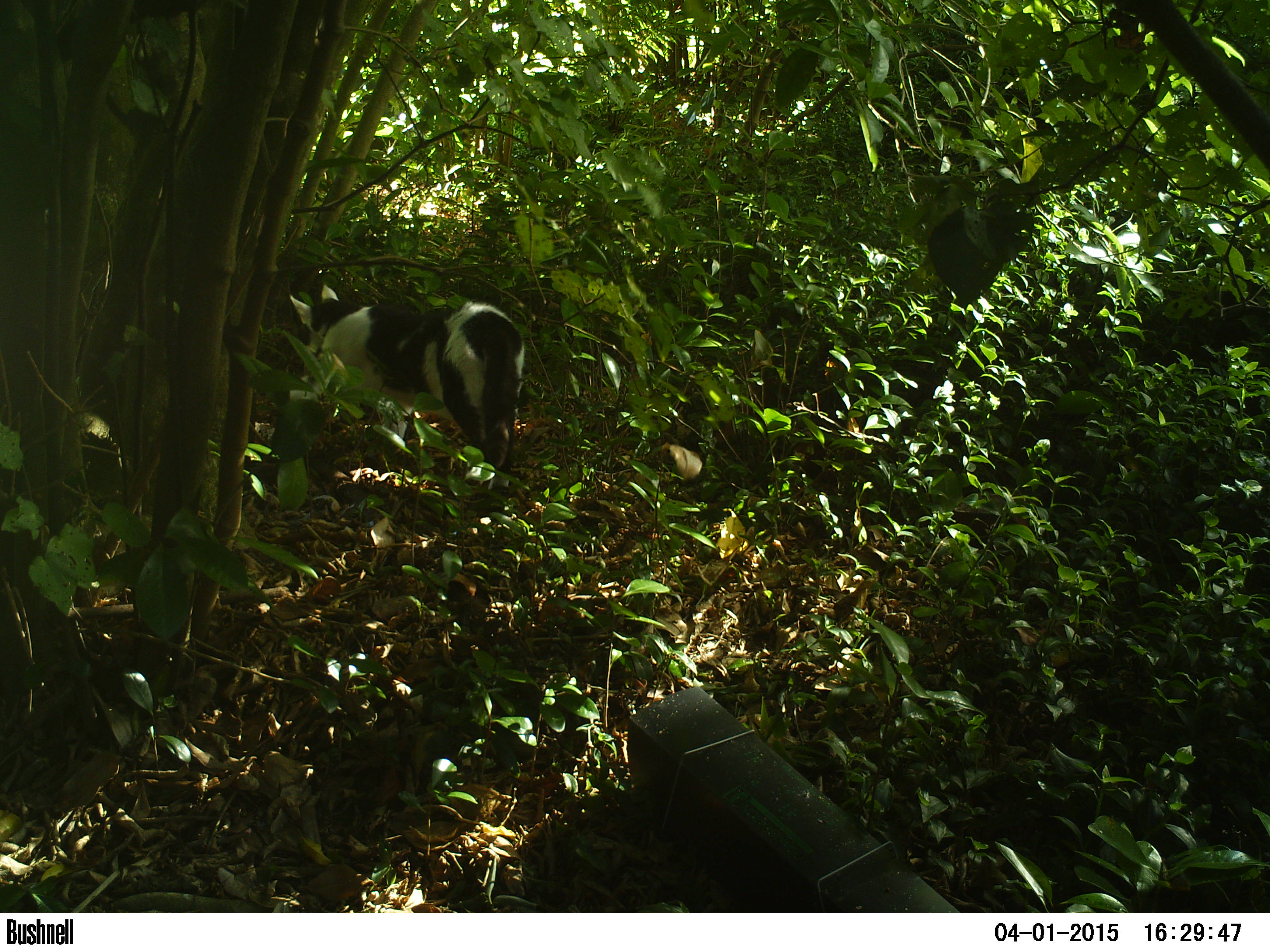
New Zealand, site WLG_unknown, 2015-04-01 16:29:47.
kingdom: Animalia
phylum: Chordata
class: Mammalia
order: Carnivora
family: Felidae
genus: Felis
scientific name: Felis catus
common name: domestic cat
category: cat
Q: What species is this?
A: Cat (domestic cat) (Felis catus).